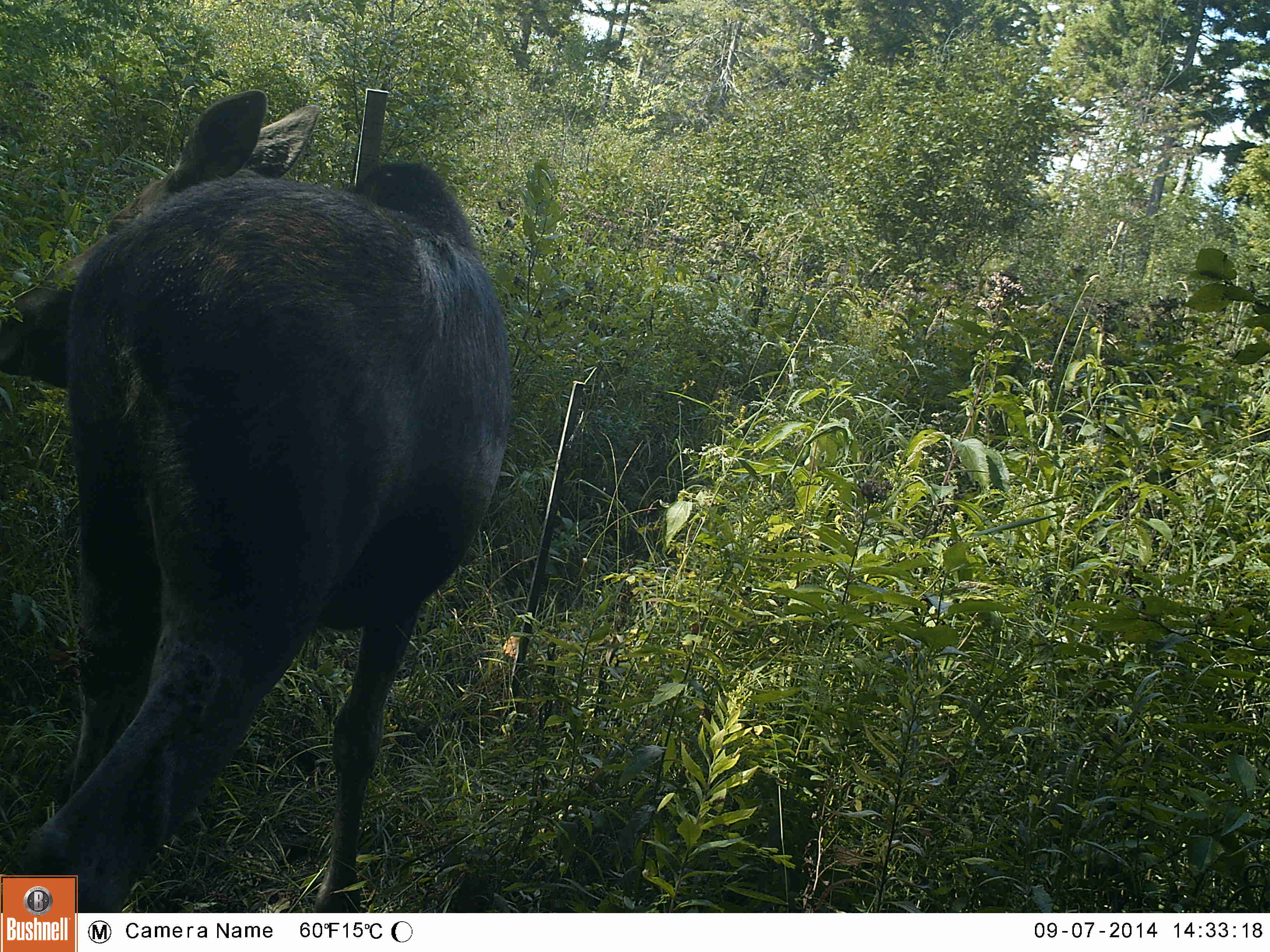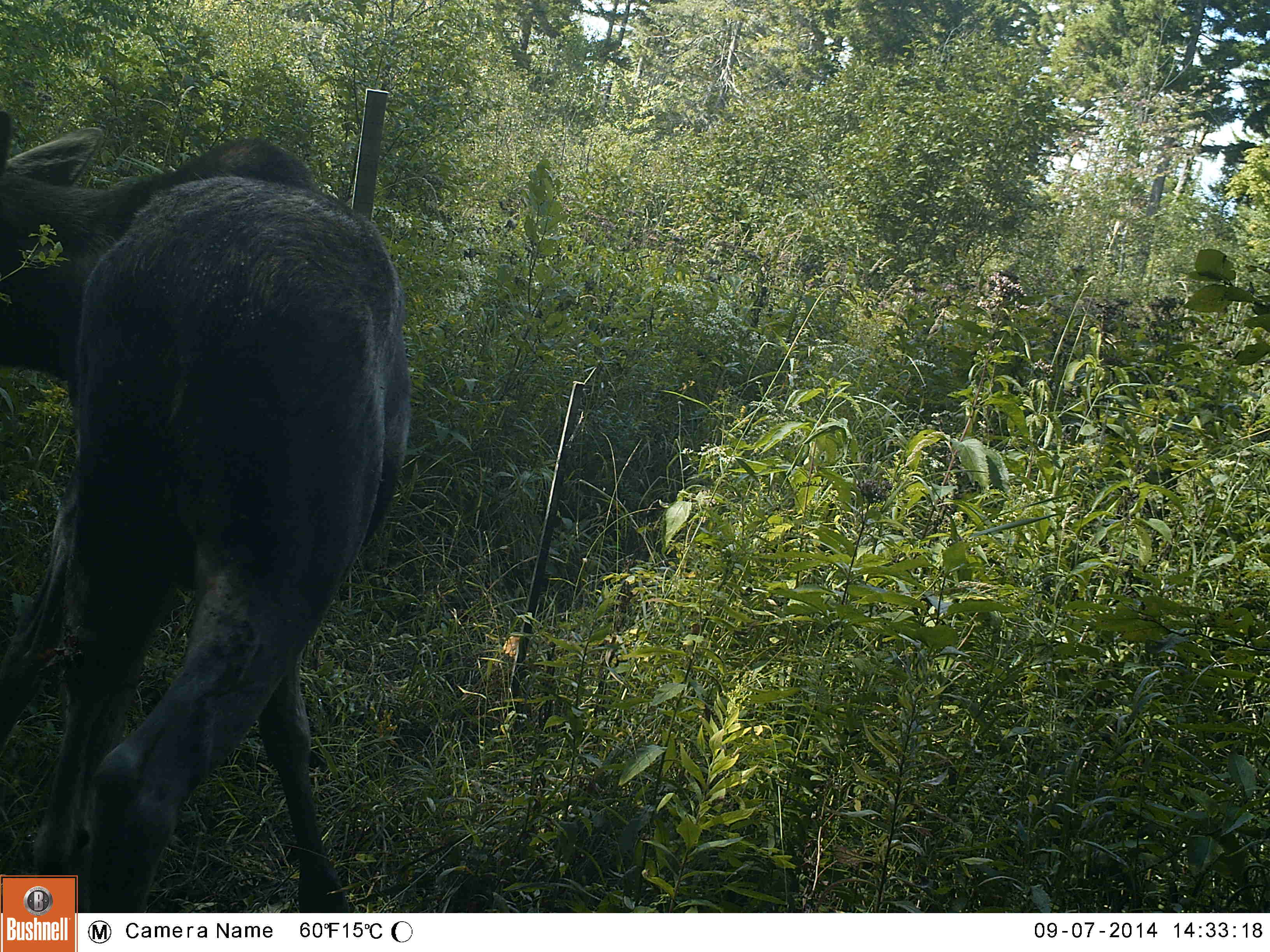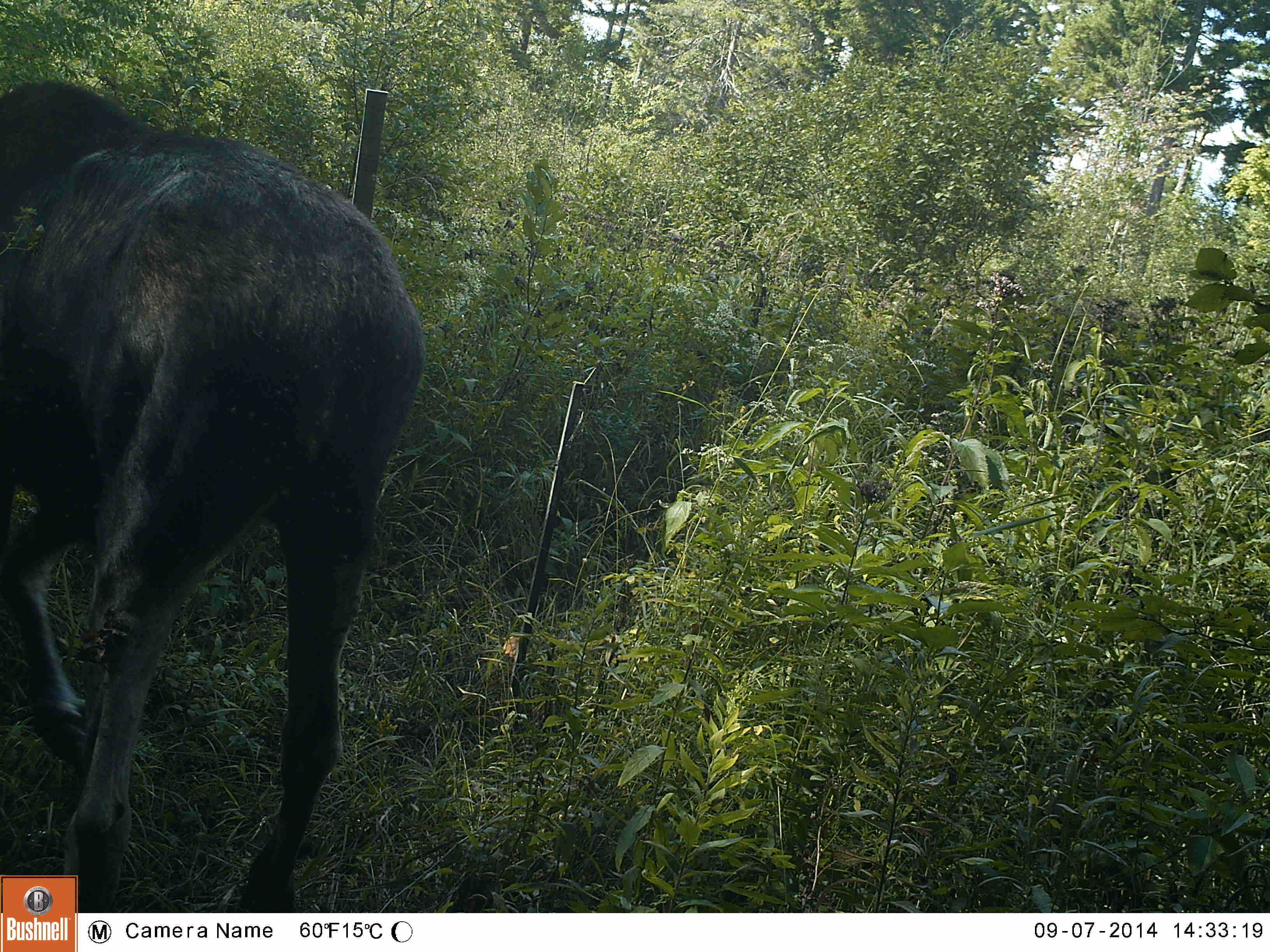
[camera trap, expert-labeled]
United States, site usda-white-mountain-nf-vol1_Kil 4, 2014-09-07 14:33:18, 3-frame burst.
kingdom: Animalia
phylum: Chordata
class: Mammalia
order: Artiodactyla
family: Cervidae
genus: Alces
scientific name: Alces alces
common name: moose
Moose (Alces alces).